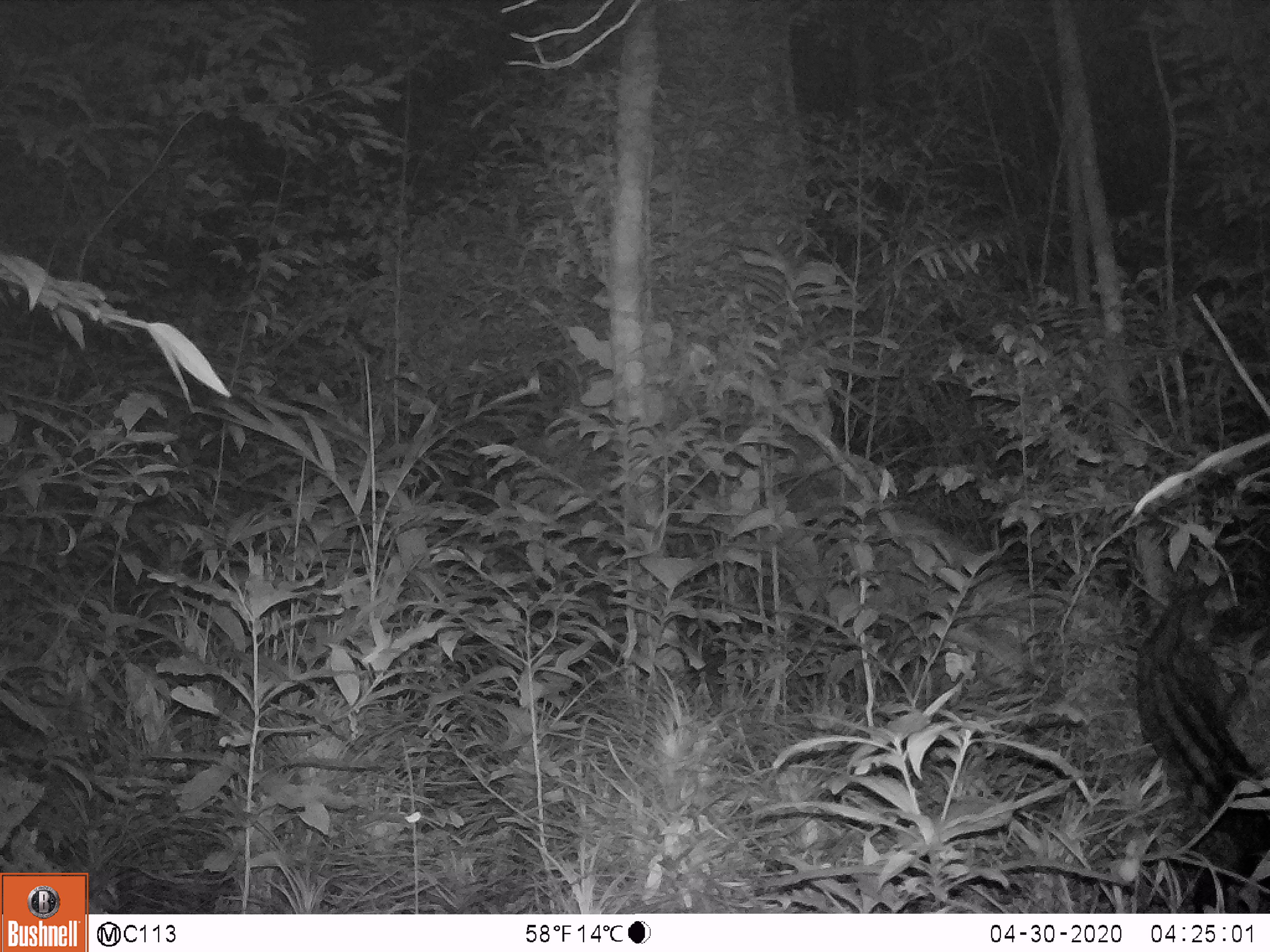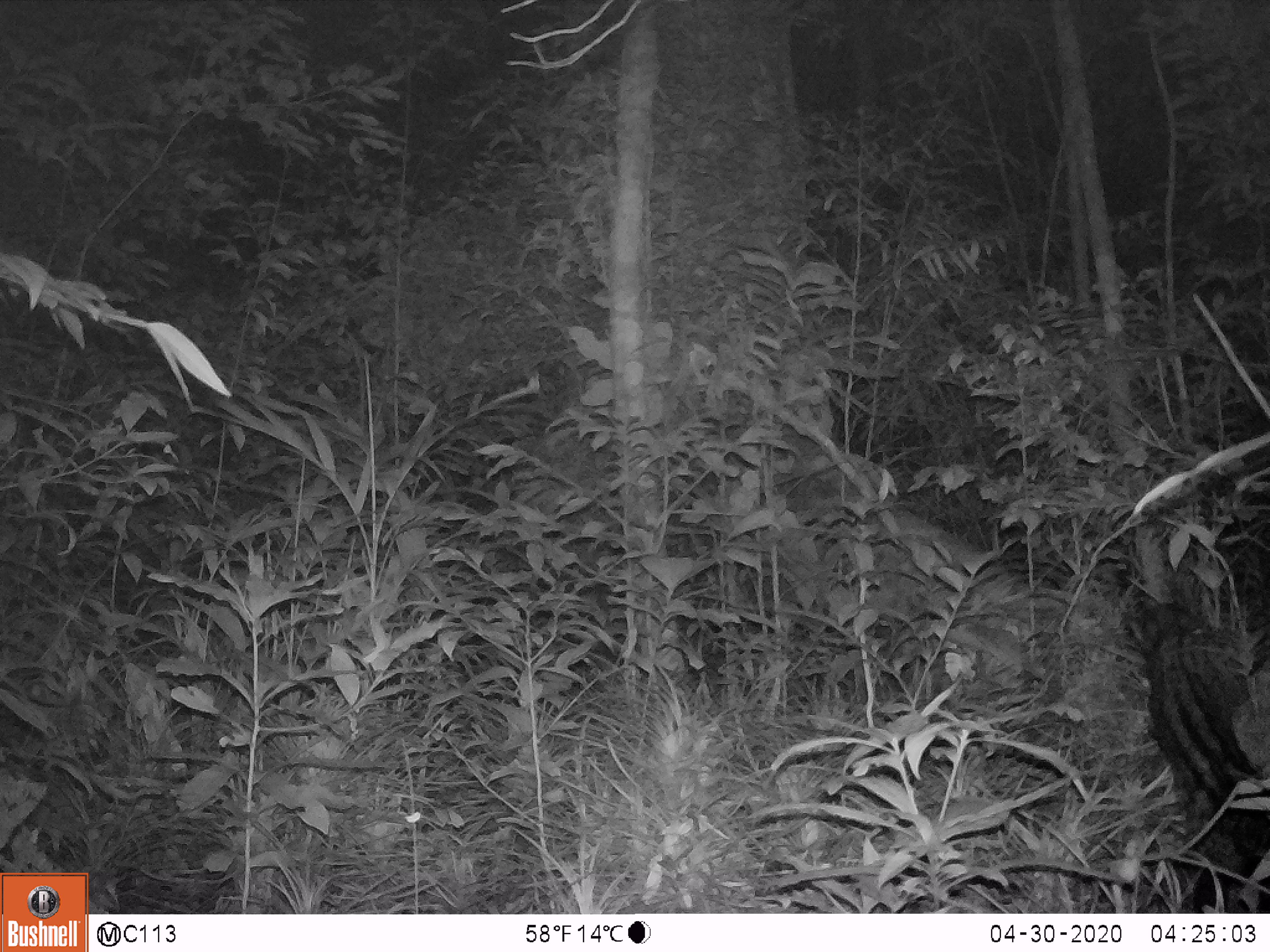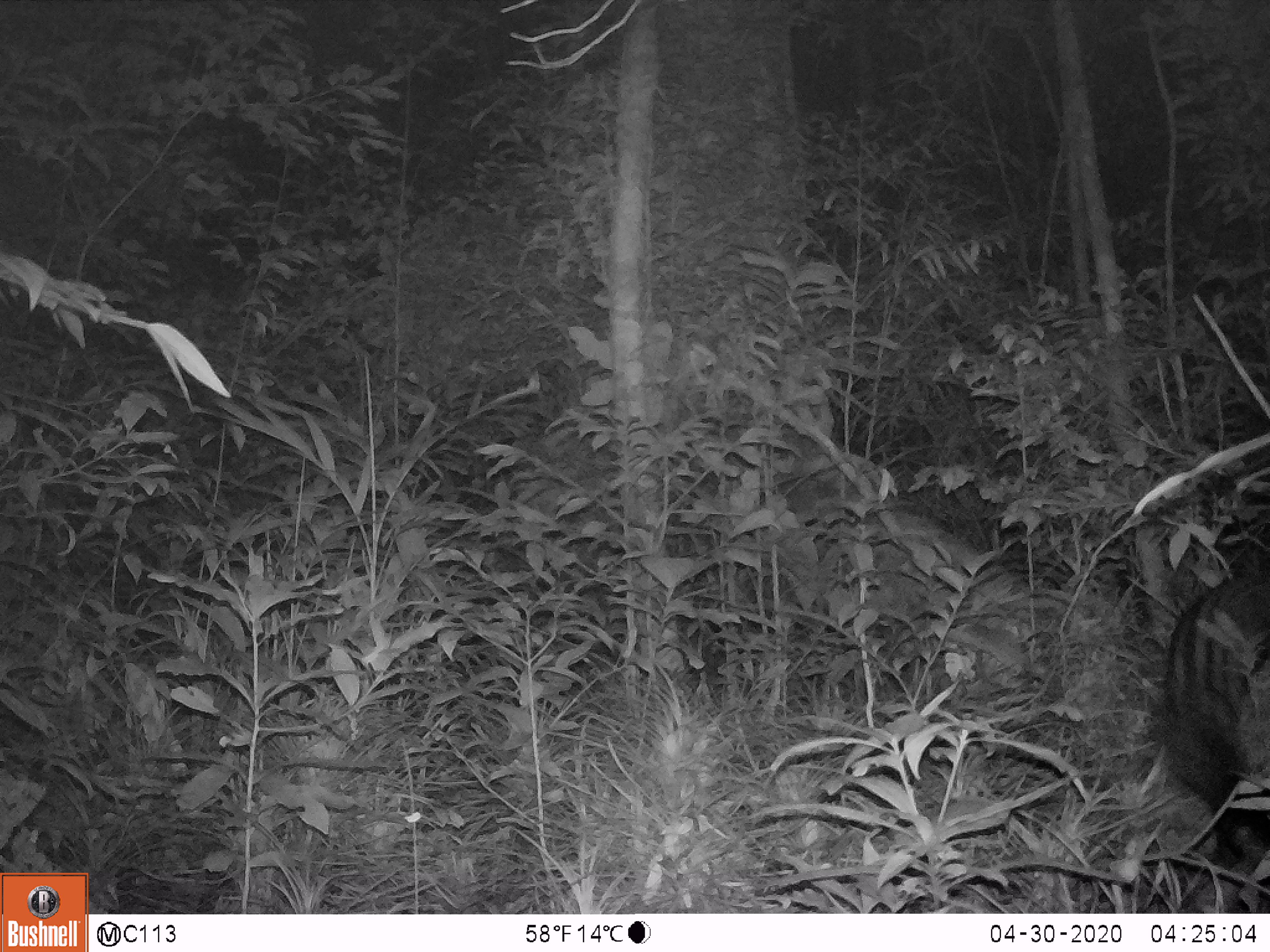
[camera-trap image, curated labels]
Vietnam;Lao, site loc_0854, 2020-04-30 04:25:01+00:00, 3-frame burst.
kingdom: Animalia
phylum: Chordata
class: Mammalia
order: Carnivora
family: Viverridae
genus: Paradoxurus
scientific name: Paradoxurus hermaphroditus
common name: common palm civet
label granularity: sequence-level